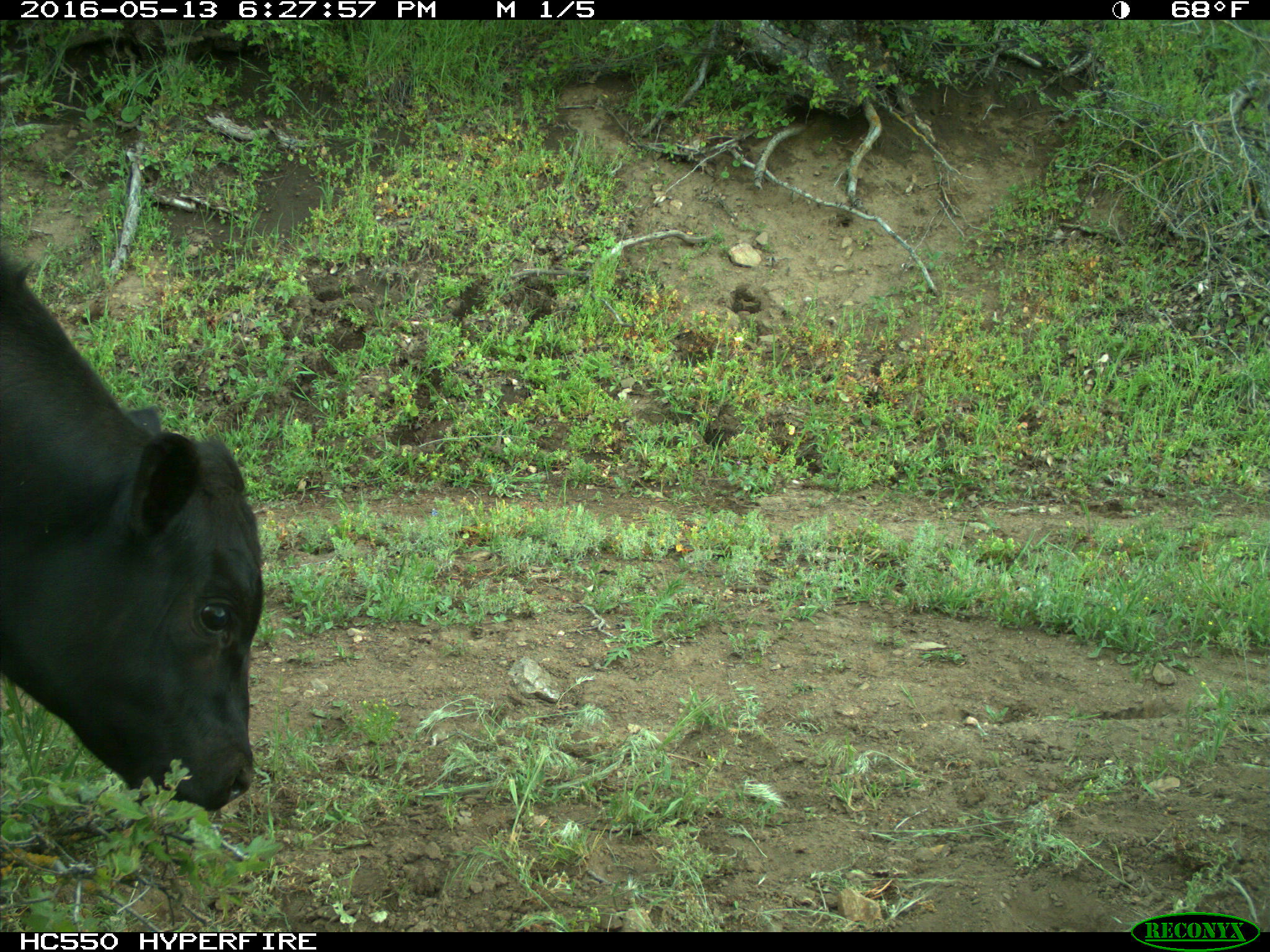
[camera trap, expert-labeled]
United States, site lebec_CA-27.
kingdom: Animalia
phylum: Chordata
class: Mammalia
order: Artiodactyla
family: Bovidae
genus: Bos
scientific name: Bos taurus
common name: domestic cow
Bos taurus (domestic cow).